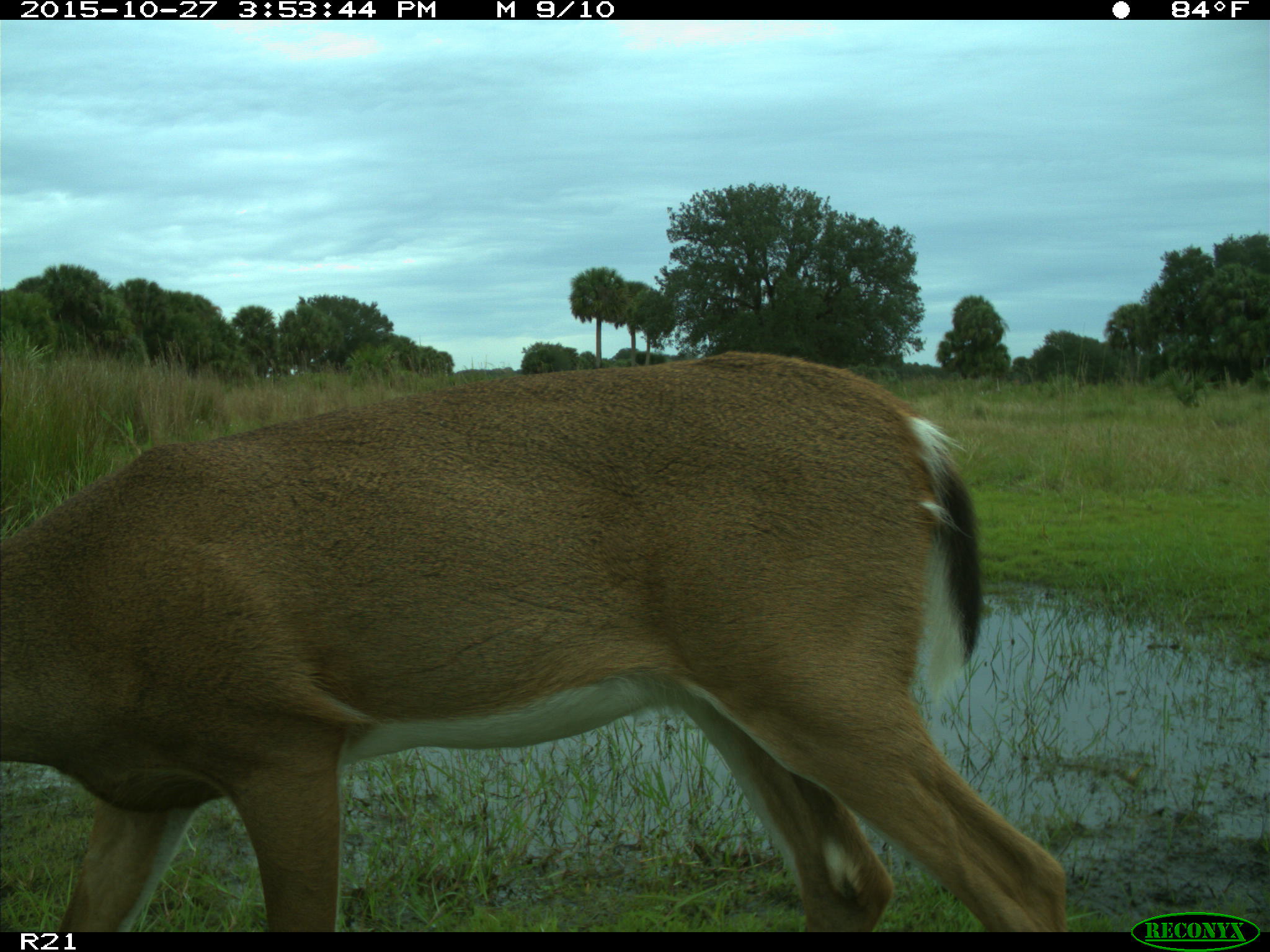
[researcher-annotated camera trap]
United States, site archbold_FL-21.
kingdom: Animalia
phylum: Chordata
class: Mammalia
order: Artiodactyla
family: Cervidae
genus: Odocoileus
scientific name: Odocoileus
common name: deer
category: unidentified deer